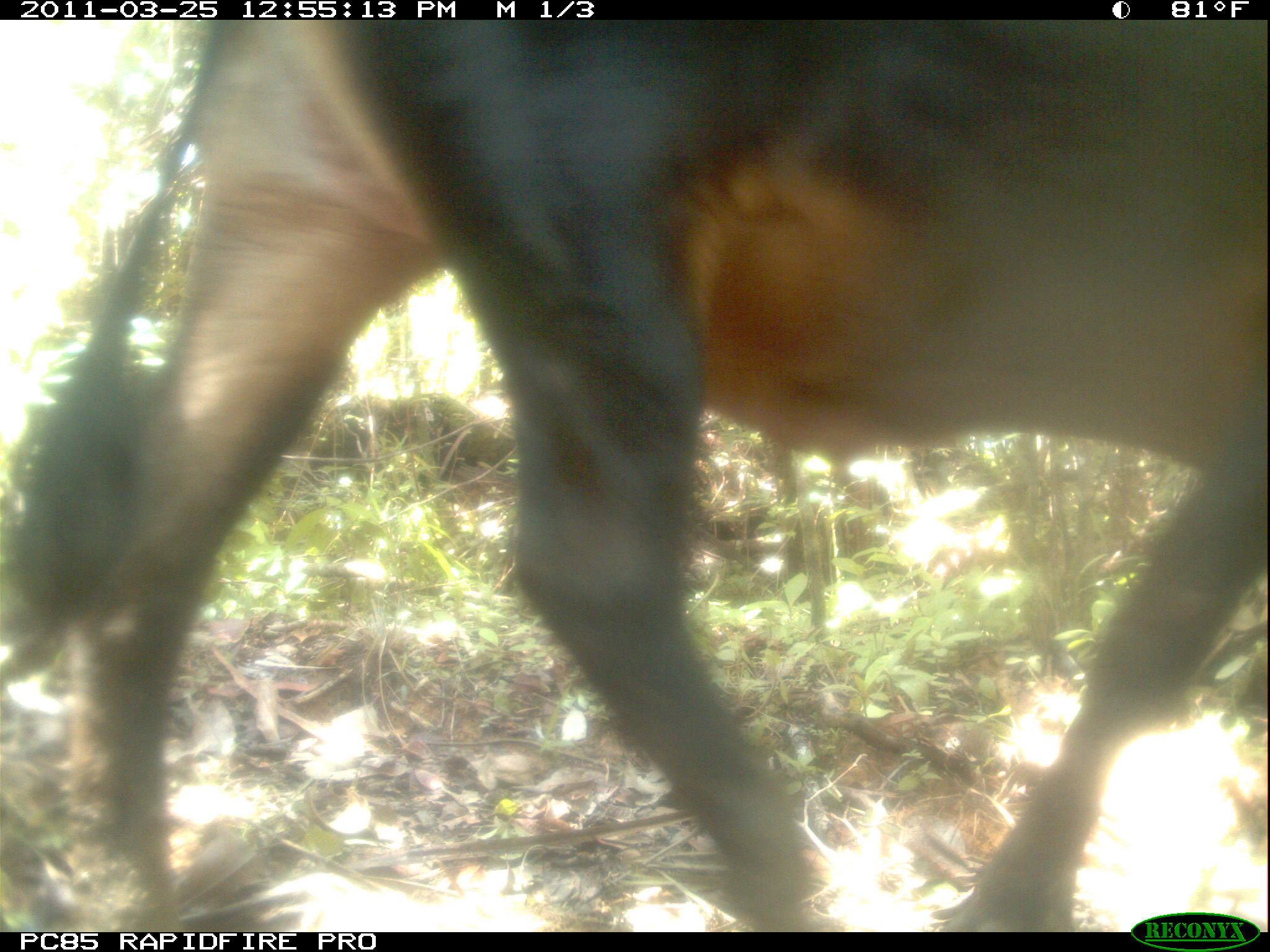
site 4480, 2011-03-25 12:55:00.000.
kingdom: Animalia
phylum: Chordata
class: Mammalia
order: Artiodactyla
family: Bovidae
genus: Bos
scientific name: Bos taurus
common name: domestic cattle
Bos taurus (domestic cattle), count 1.